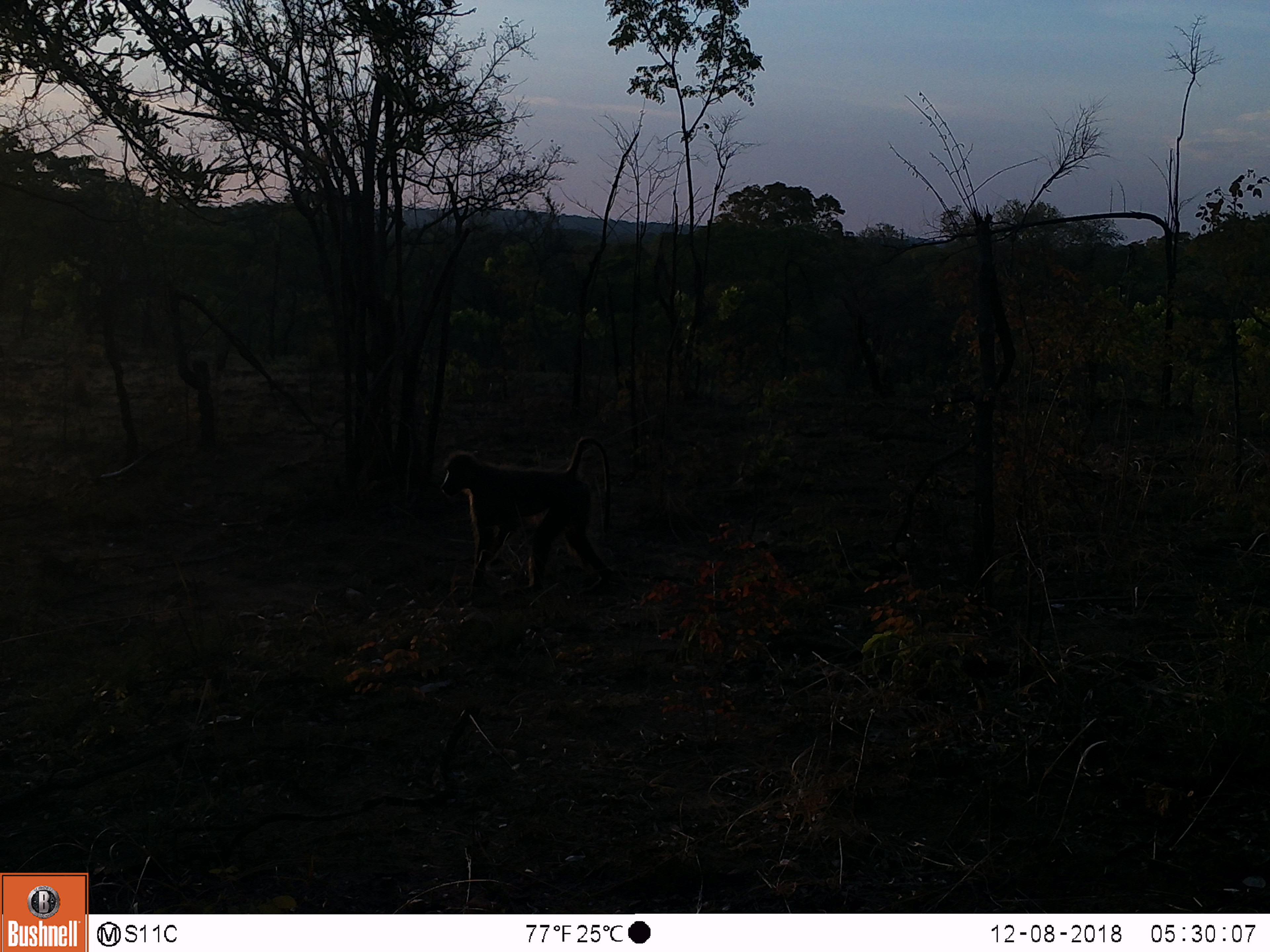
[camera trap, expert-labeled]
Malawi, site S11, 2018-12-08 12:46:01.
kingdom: Animalia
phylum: Chordata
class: Mammalia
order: Primates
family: Cercopithecidae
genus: Papio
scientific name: Papio cynocephalus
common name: yellow baboon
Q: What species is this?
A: Yellow baboon (Papio cynocephalus).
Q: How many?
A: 1.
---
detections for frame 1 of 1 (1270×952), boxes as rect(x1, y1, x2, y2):
yellow baboon: rect(416, 426, 634, 609)